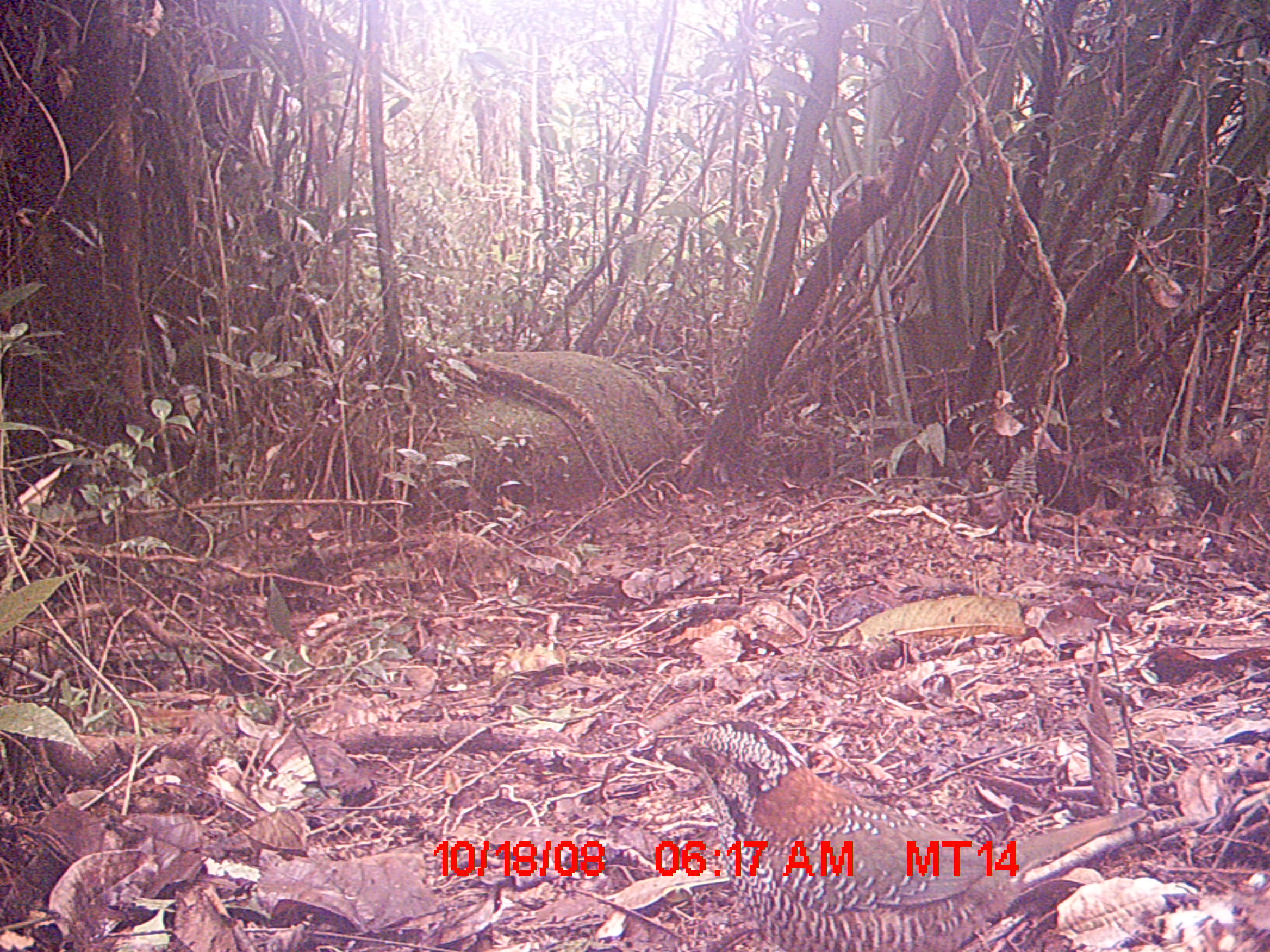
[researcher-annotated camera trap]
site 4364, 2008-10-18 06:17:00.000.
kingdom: Animalia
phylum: Chordata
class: Aves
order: Coraciiformes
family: Brachypteraciidae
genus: Brachypteracias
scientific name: Brachypteracias squamiger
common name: scaly ground-roller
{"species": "Brachypteracias squamiger (scaly ground-roller)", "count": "2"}